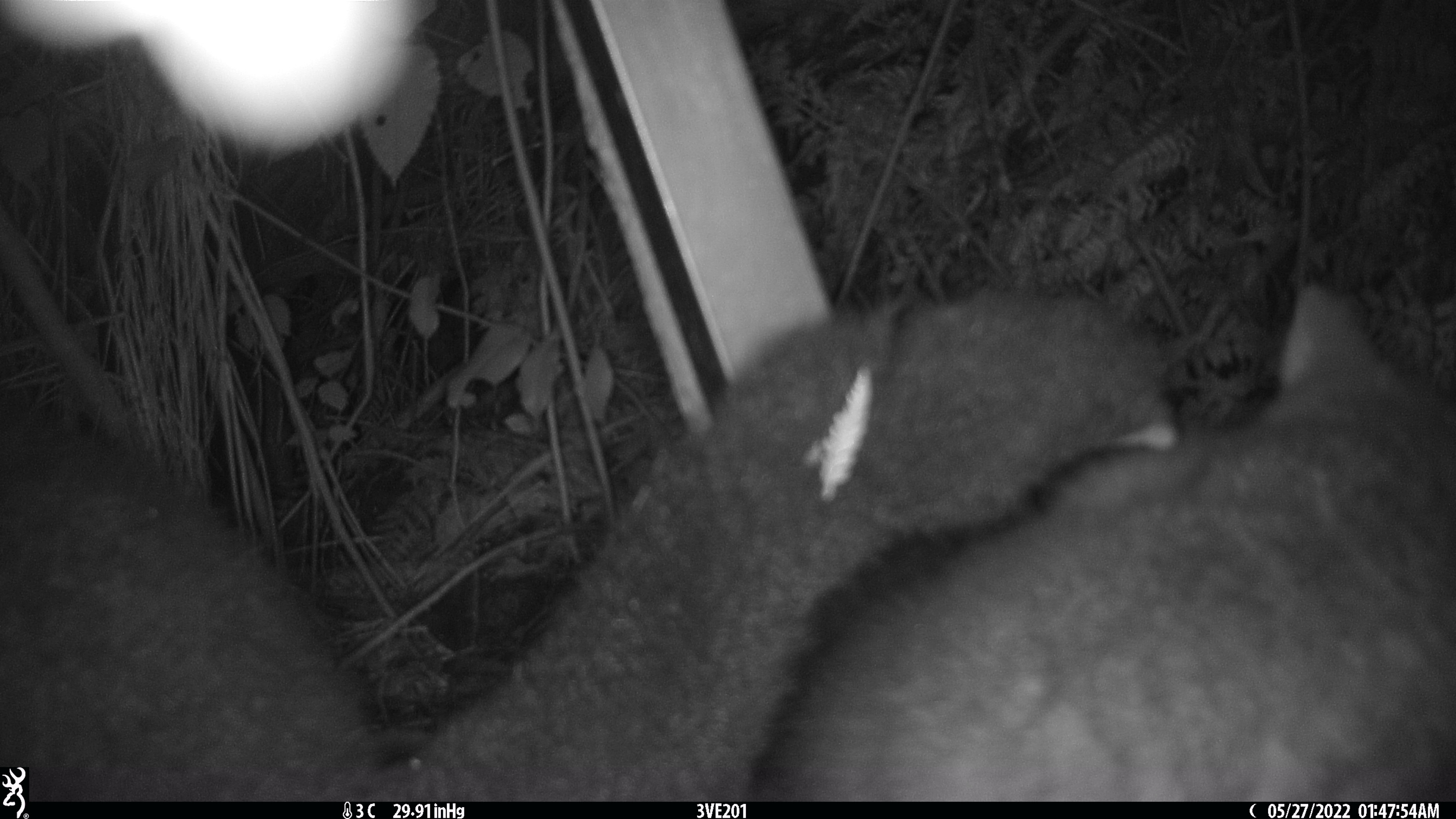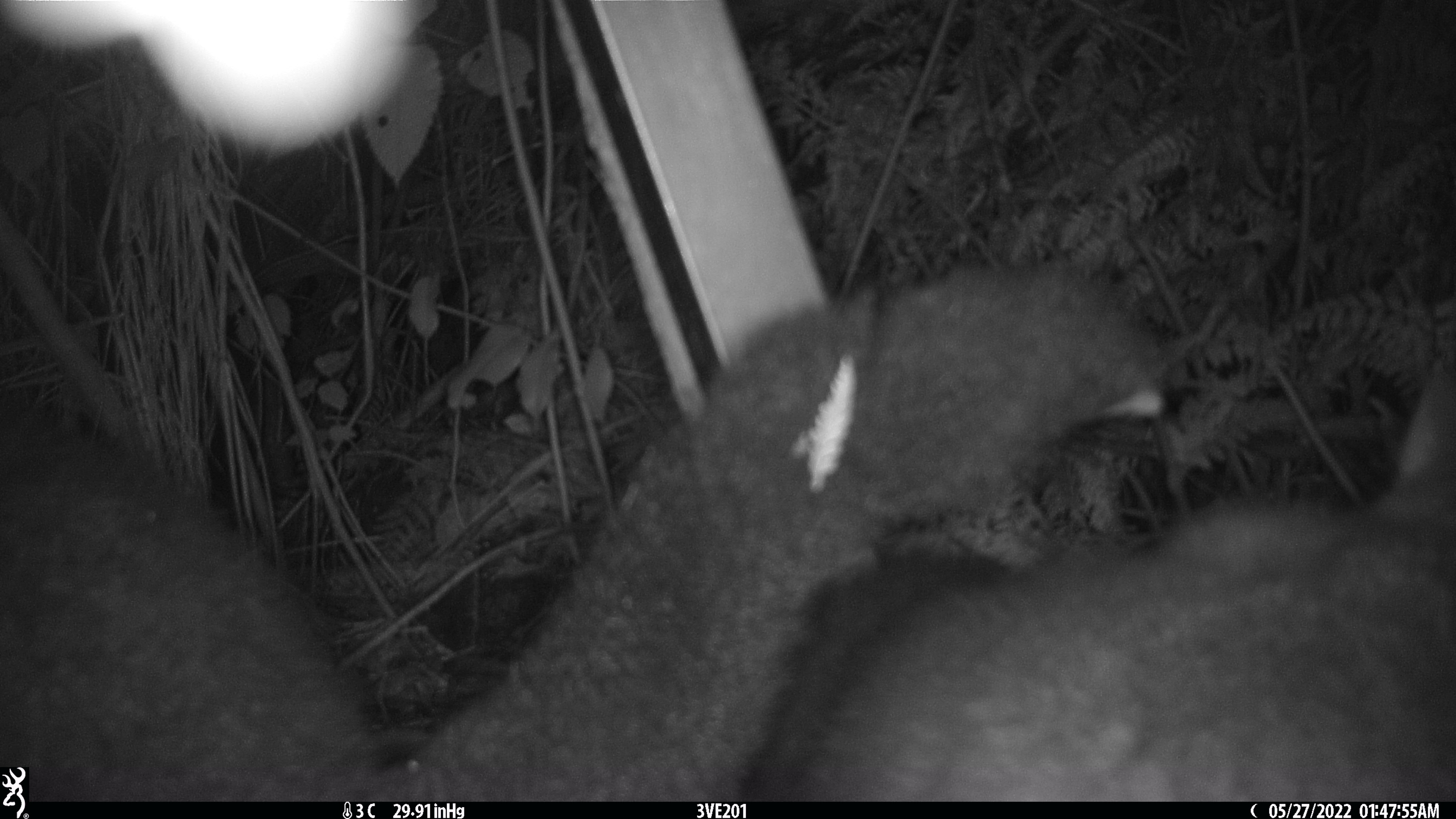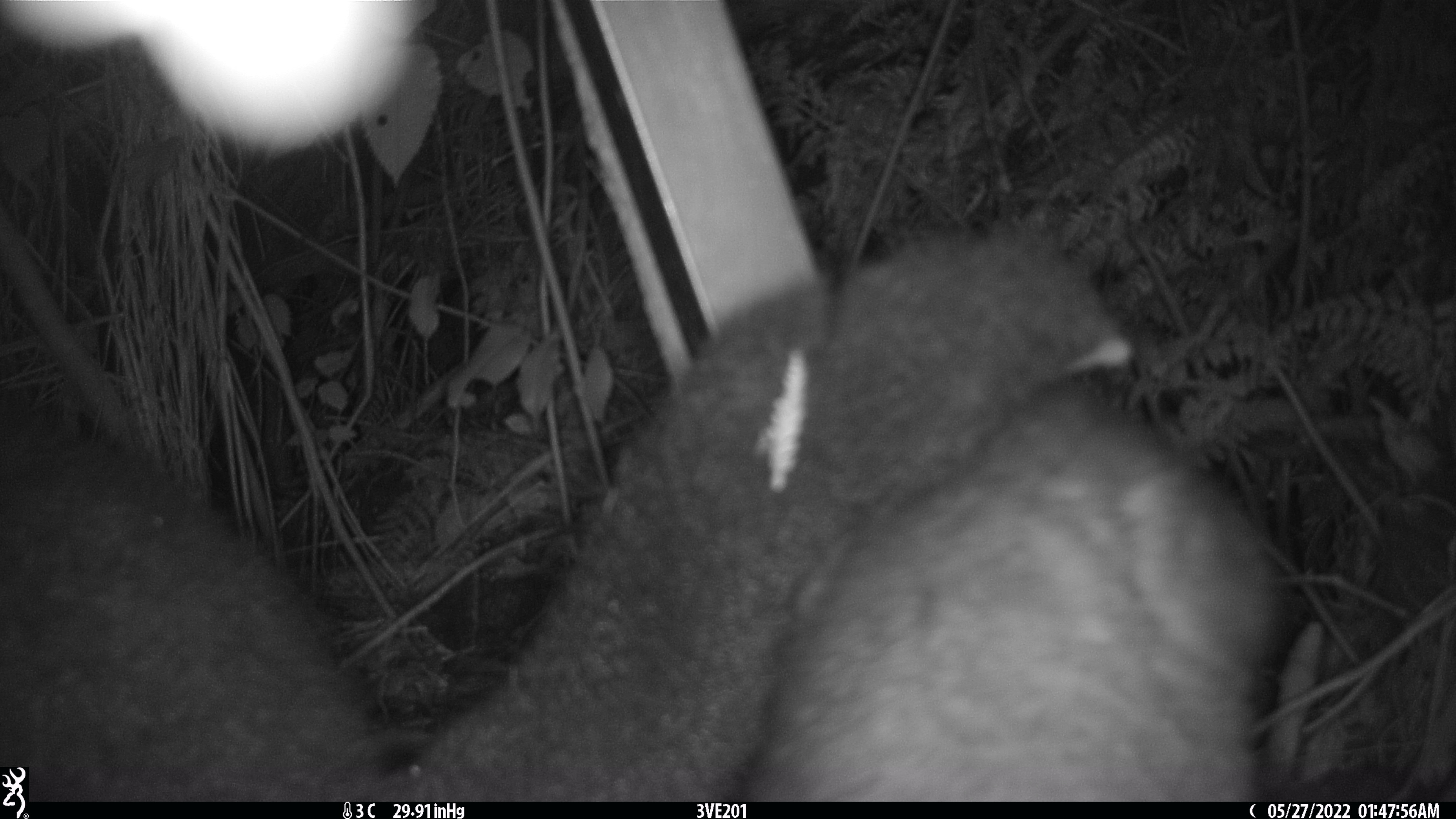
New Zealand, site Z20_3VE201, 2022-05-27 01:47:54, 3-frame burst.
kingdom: Animalia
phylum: Chordata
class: Mammalia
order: Diprotodontia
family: Phalangeridae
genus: Trichosurus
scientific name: Trichosurus vulpecula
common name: common brushtail possum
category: possum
Possum (common brushtail possum) (Trichosurus vulpecula).